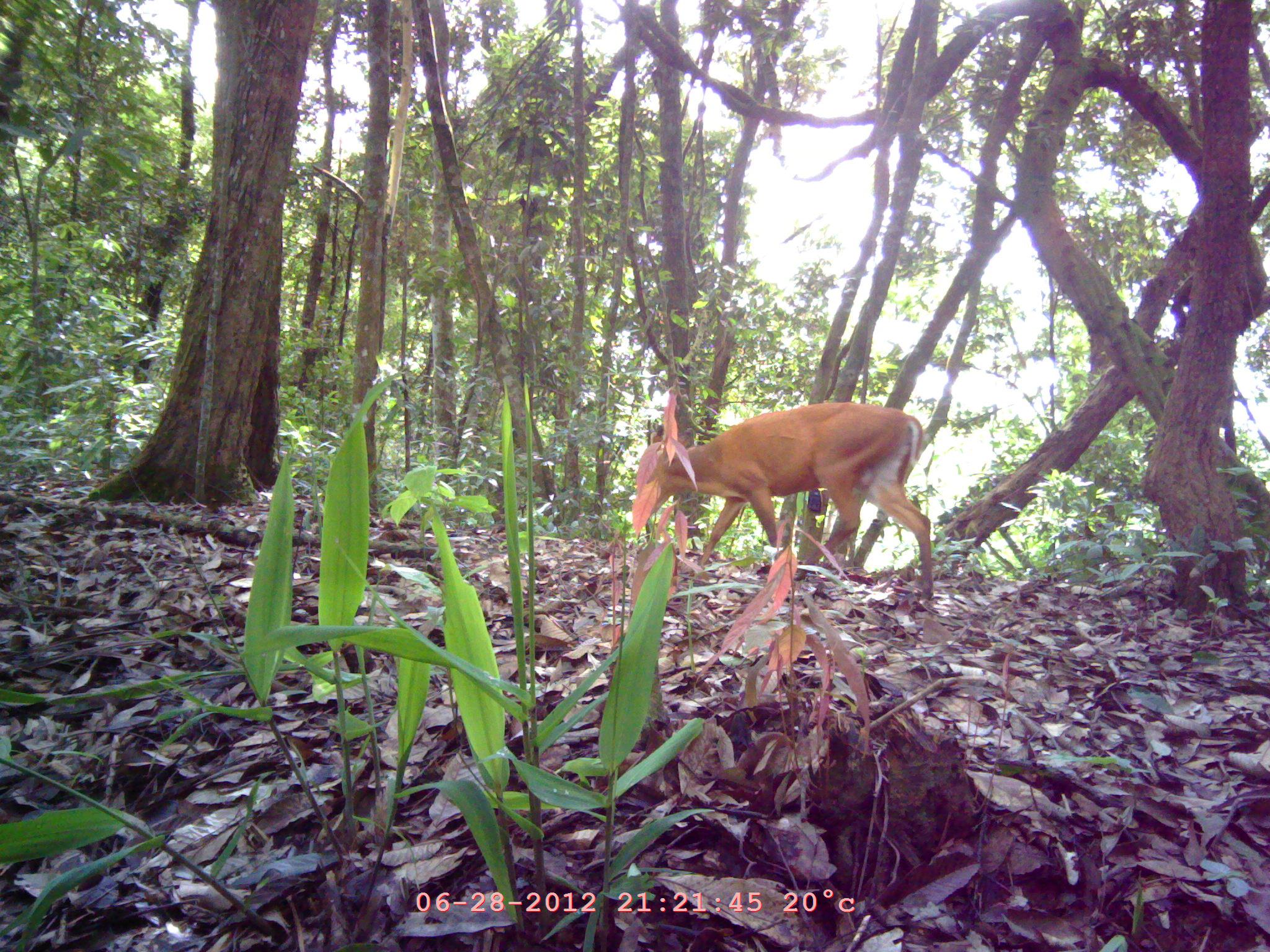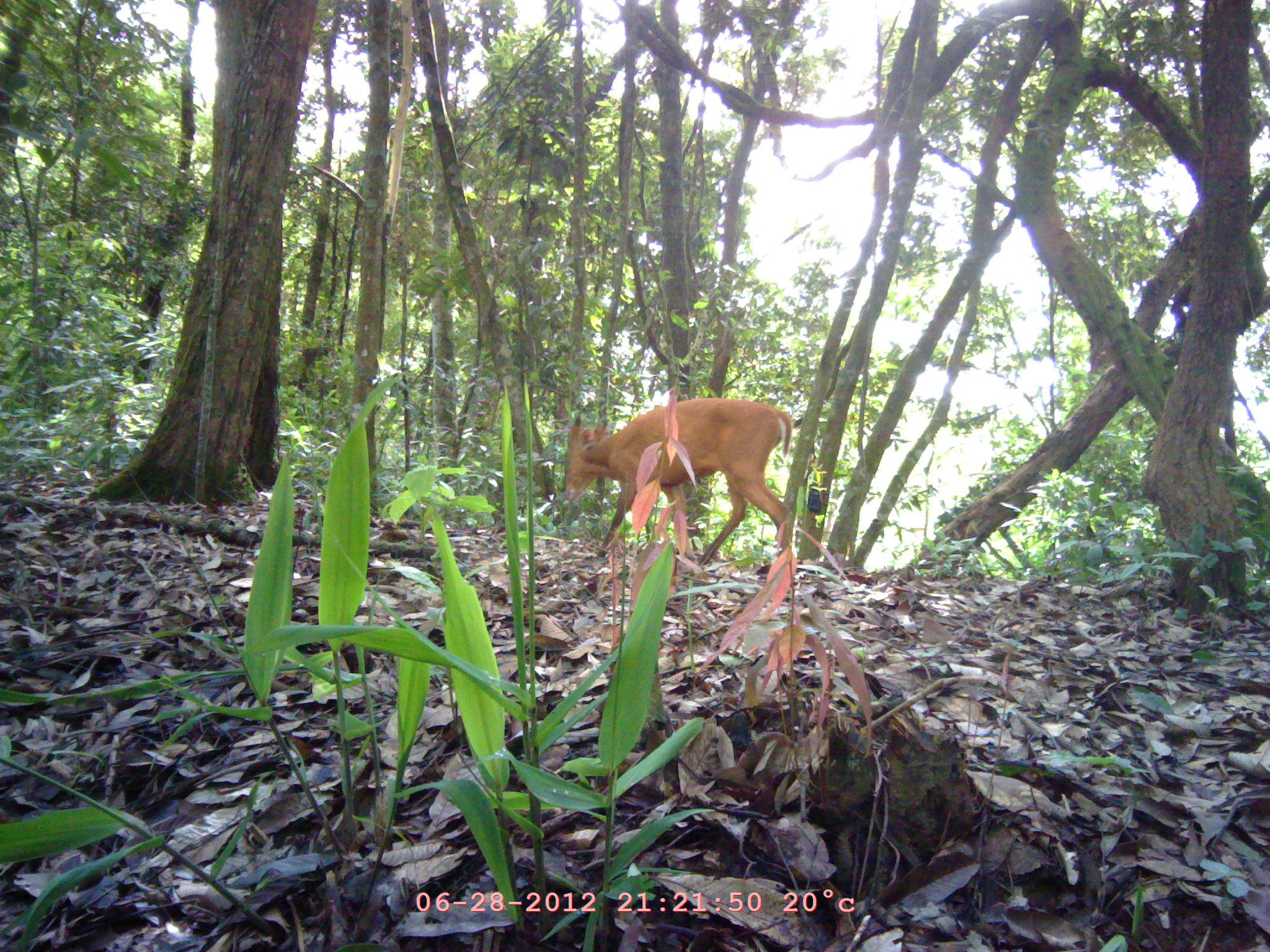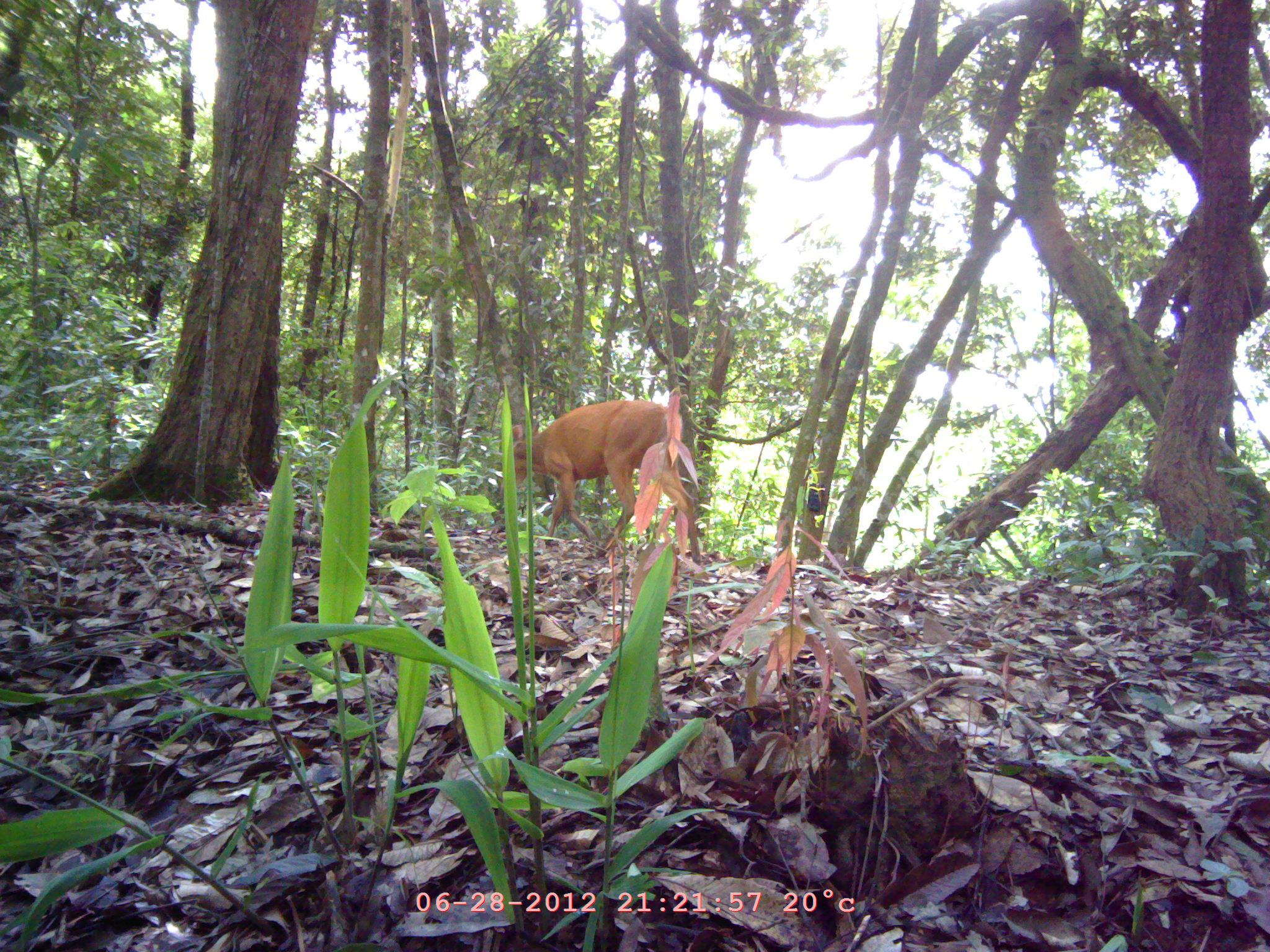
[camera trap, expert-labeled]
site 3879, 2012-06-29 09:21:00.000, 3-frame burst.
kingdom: Animalia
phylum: Chordata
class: Mammalia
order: Artiodactyla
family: Cervidae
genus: Muntiacus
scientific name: Muntiacus muntjak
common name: southern red muntjac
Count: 1.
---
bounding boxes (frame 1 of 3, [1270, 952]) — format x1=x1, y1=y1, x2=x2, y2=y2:
muntiacus muntjak: x1=629, y1=398, x2=936, y2=610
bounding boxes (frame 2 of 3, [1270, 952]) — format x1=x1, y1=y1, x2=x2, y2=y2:
muntiacus muntjak: x1=561, y1=396, x2=800, y2=575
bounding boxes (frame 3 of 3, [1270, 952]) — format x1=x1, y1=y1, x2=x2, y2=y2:
muntiacus muntjak: x1=499, y1=400, x2=700, y2=568